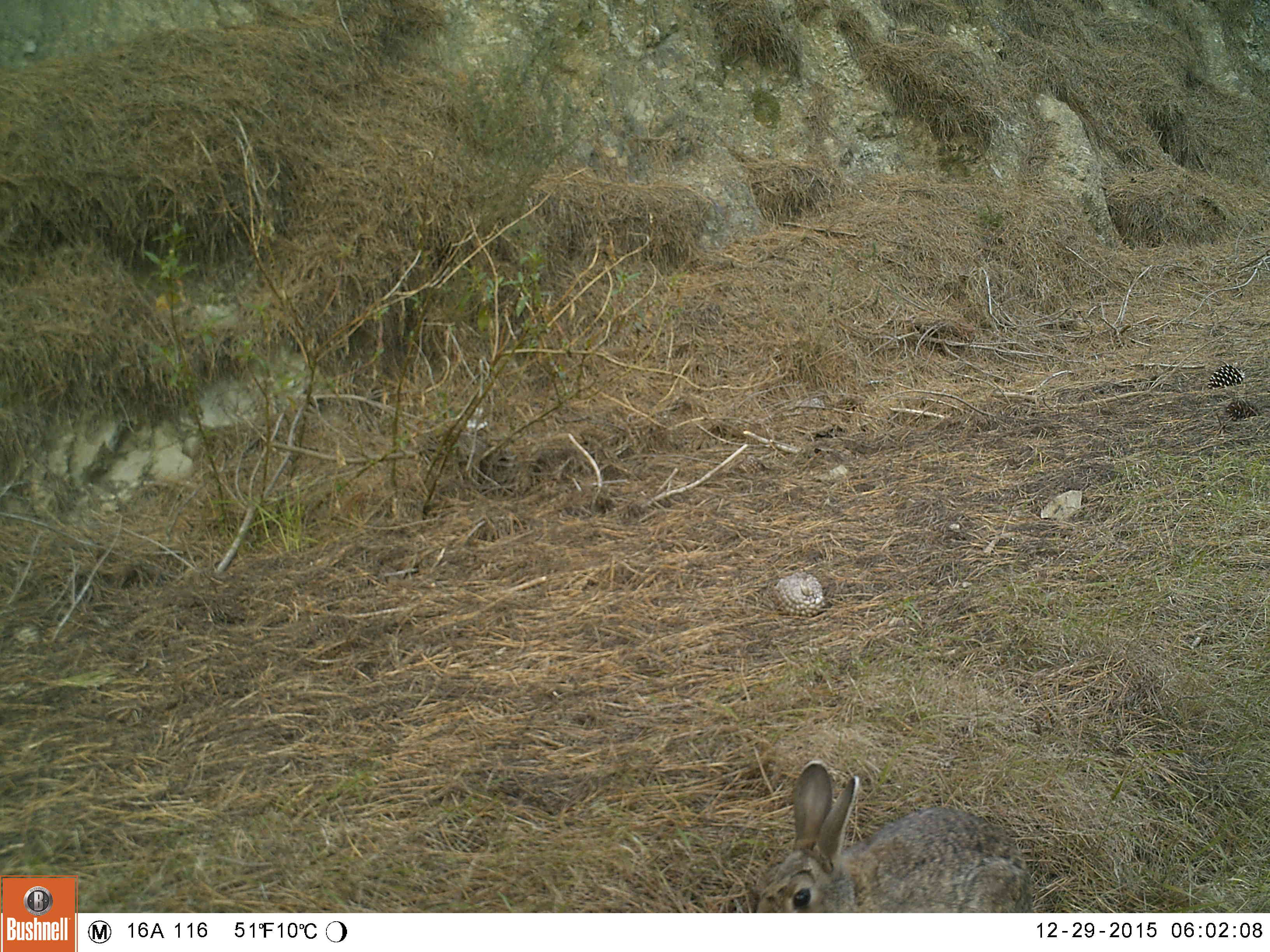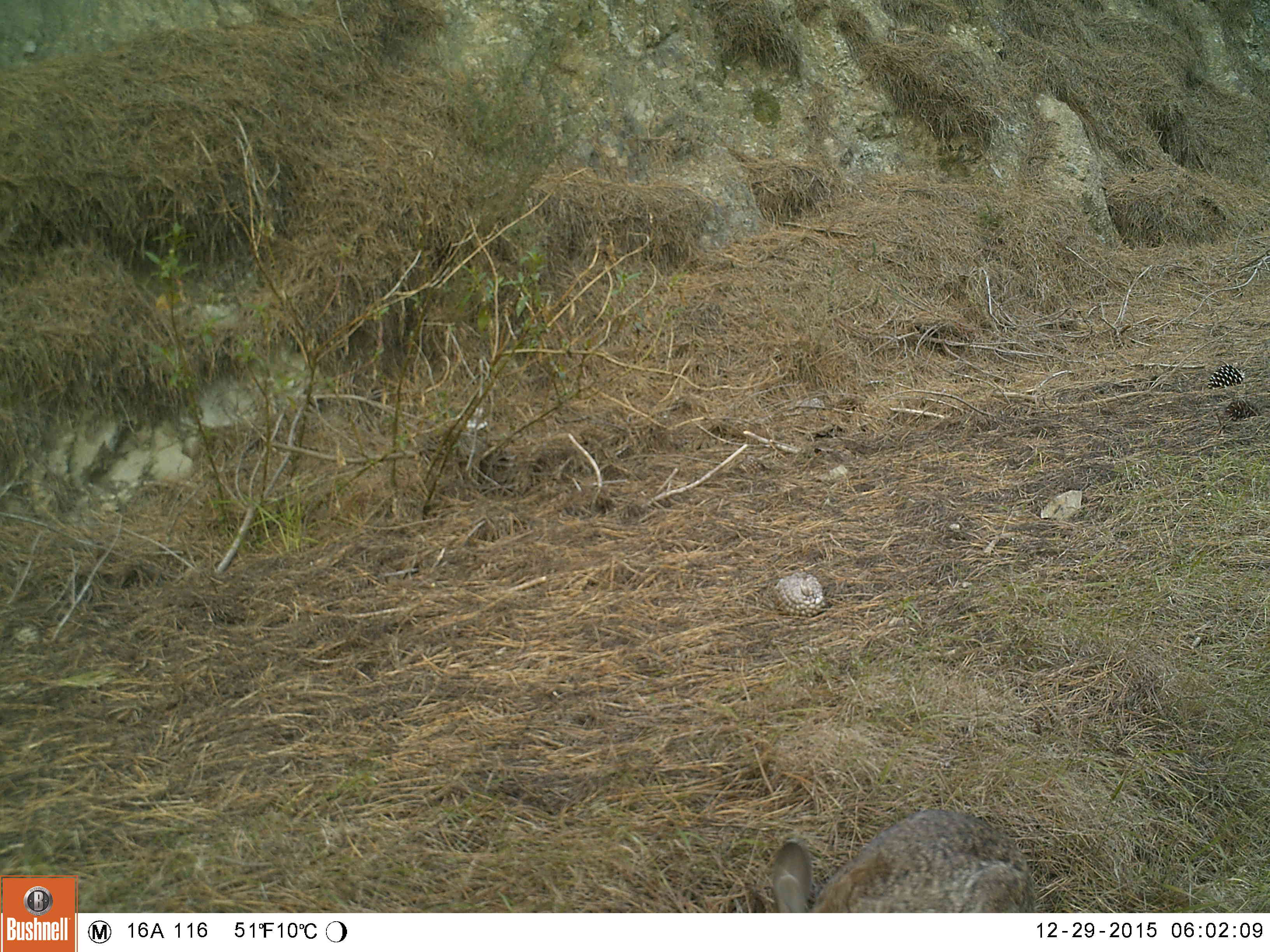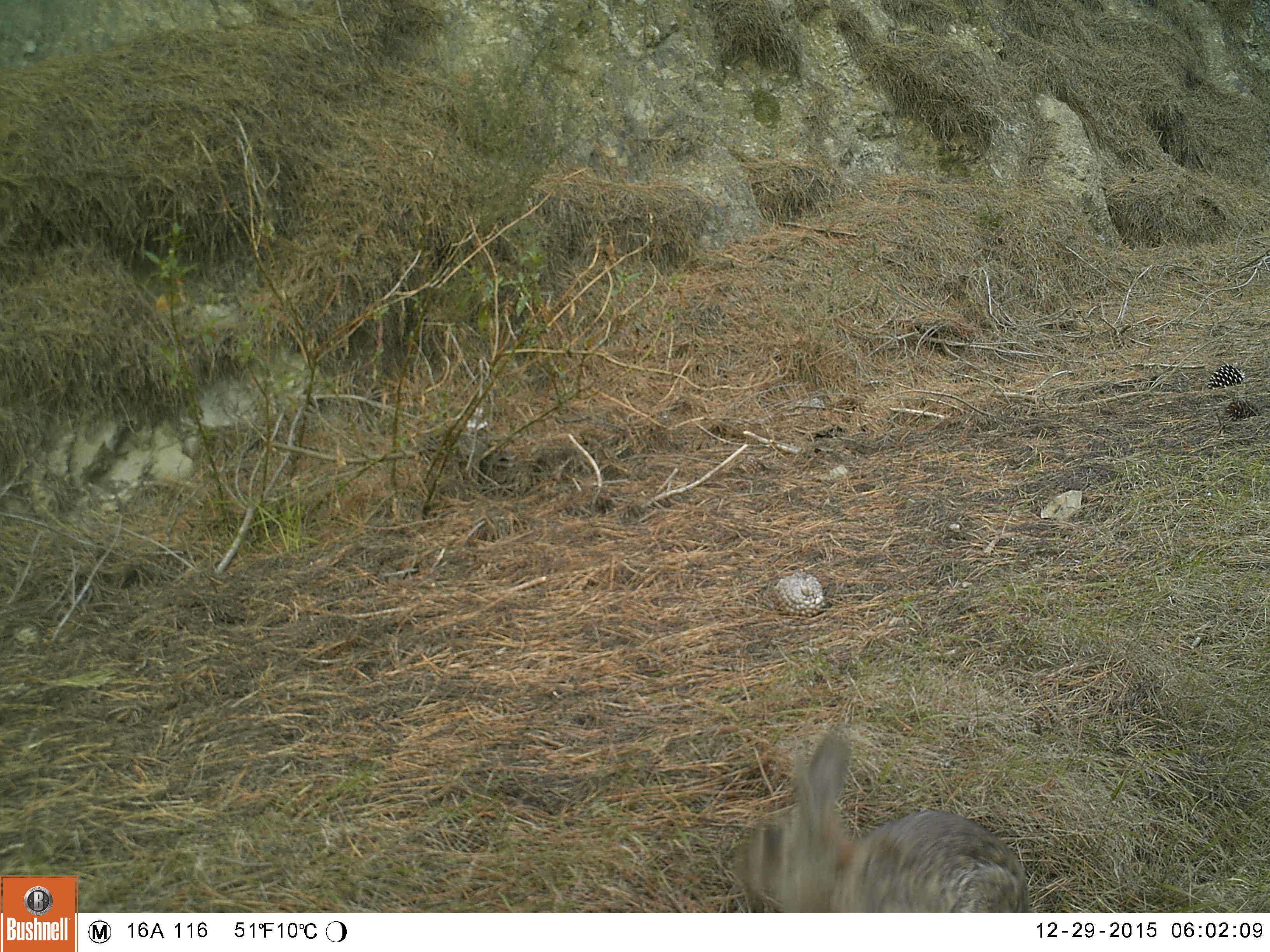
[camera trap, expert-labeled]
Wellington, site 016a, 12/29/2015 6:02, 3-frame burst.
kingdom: Animalia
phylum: Chordata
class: Mammalia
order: Lagomorpha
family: Leporidae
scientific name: Leporidae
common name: rabbit